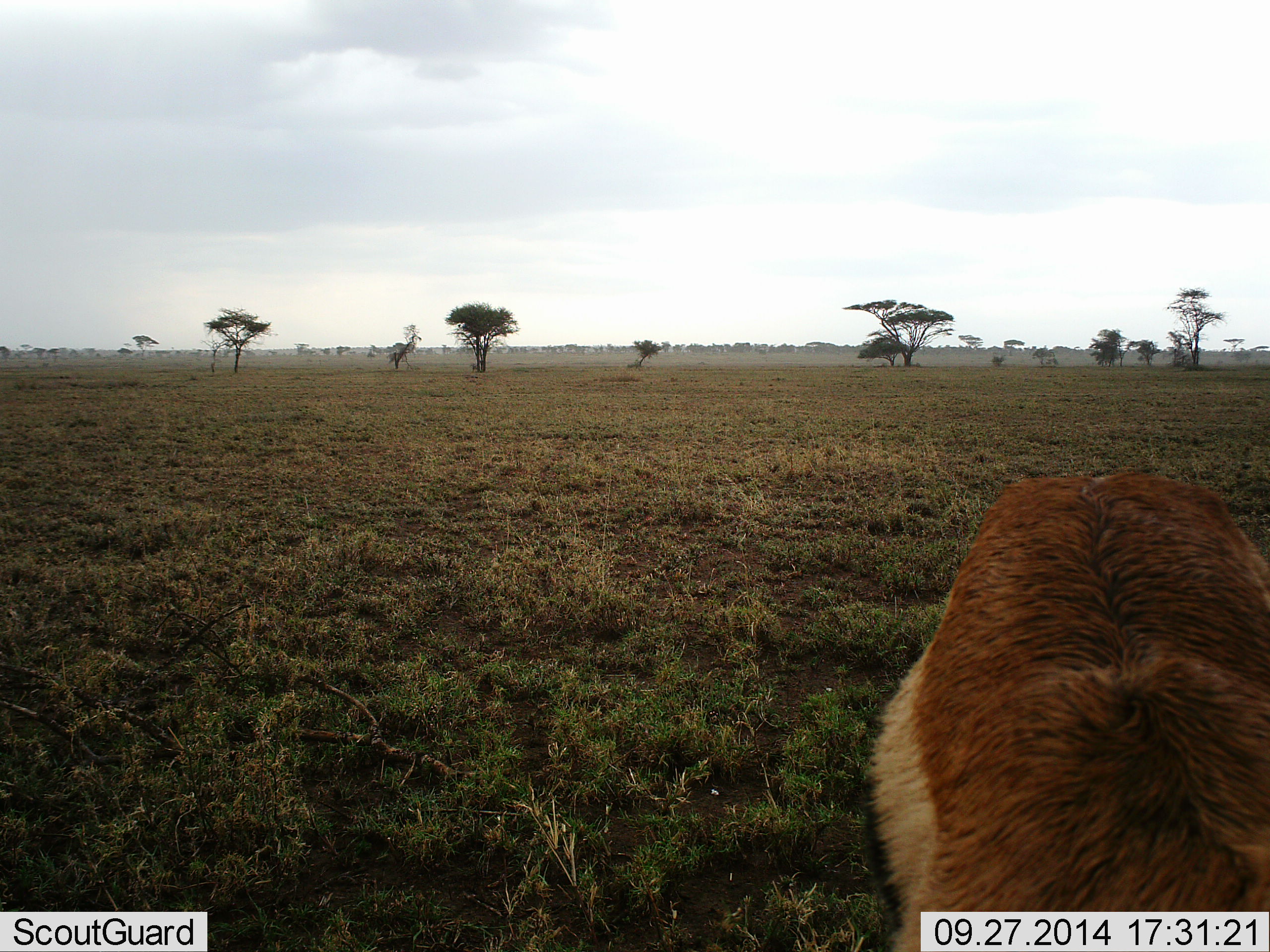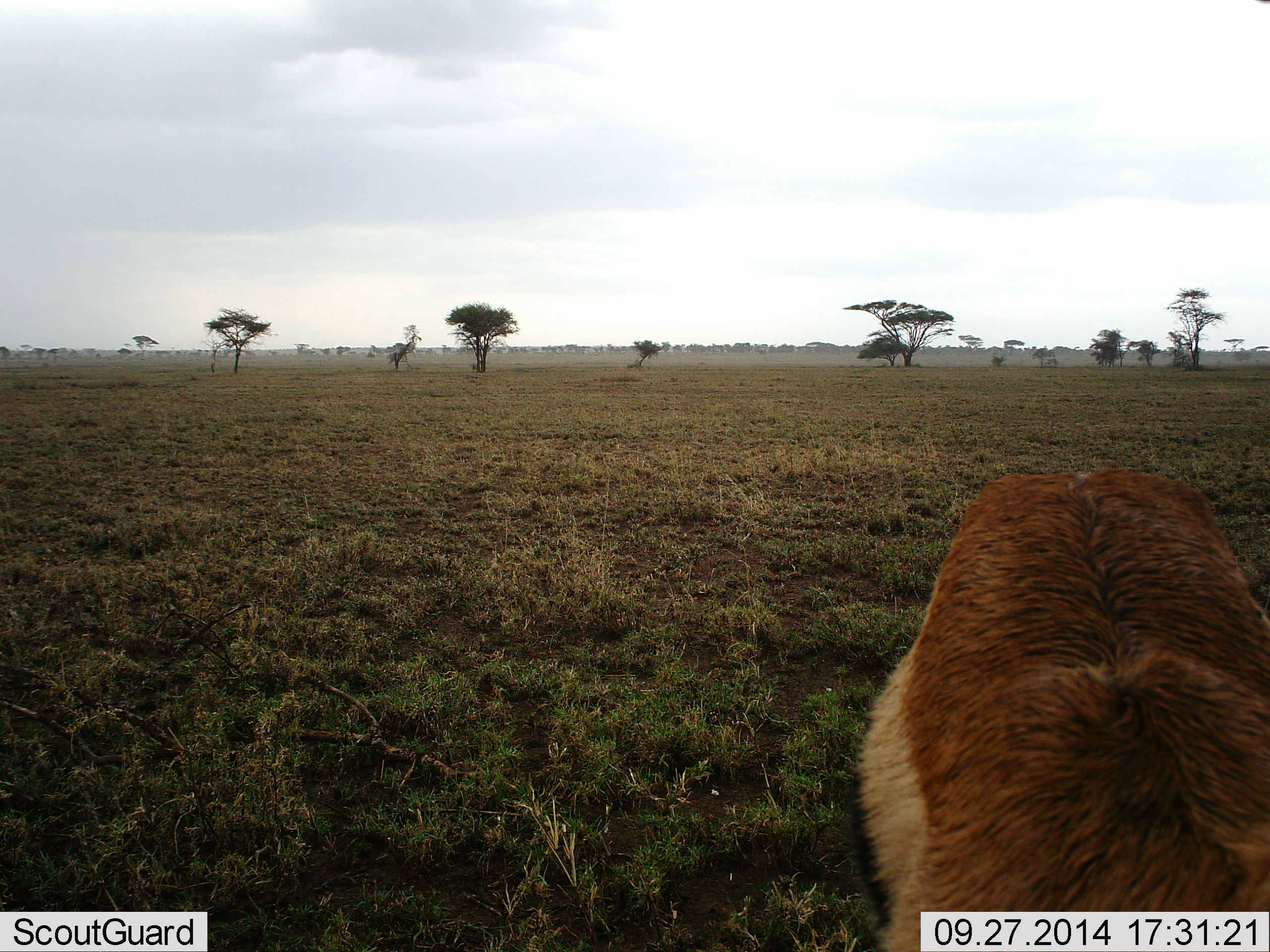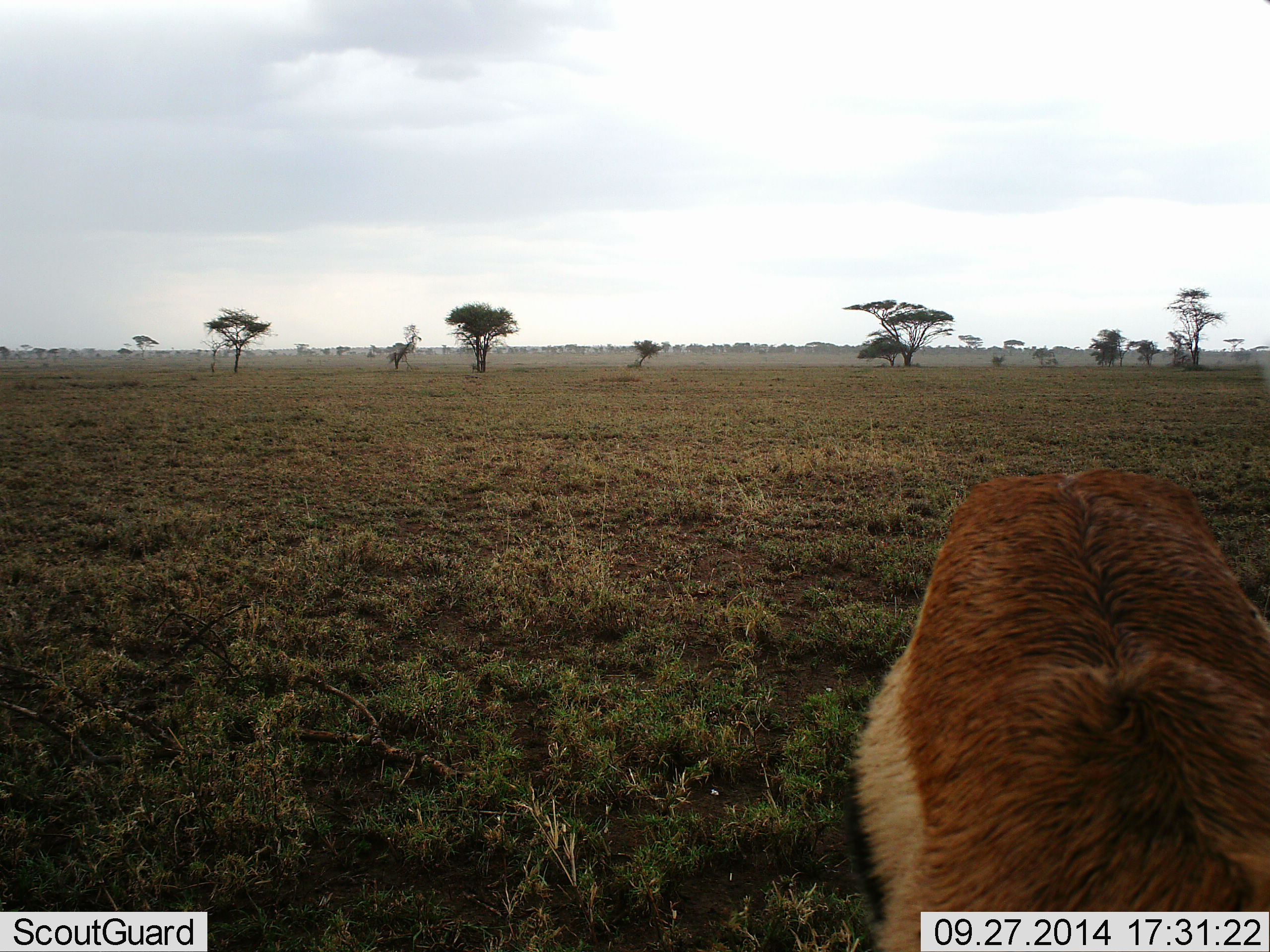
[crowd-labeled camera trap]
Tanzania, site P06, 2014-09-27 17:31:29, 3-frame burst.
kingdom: Animalia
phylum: Chordata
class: Mammalia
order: Artiodactyla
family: Bovidae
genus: Eudorcas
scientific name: Eudorcas thomsonii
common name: thomson's gazelle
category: gazellethomsons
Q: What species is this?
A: Gazellethomsons (thomson's gazelle) (Eudorcas thomsonii).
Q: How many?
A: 1.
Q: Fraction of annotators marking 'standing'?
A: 60%.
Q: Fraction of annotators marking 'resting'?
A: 0%.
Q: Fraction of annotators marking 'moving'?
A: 10%.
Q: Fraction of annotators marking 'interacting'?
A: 0%.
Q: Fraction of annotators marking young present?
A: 0%.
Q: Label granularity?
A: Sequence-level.